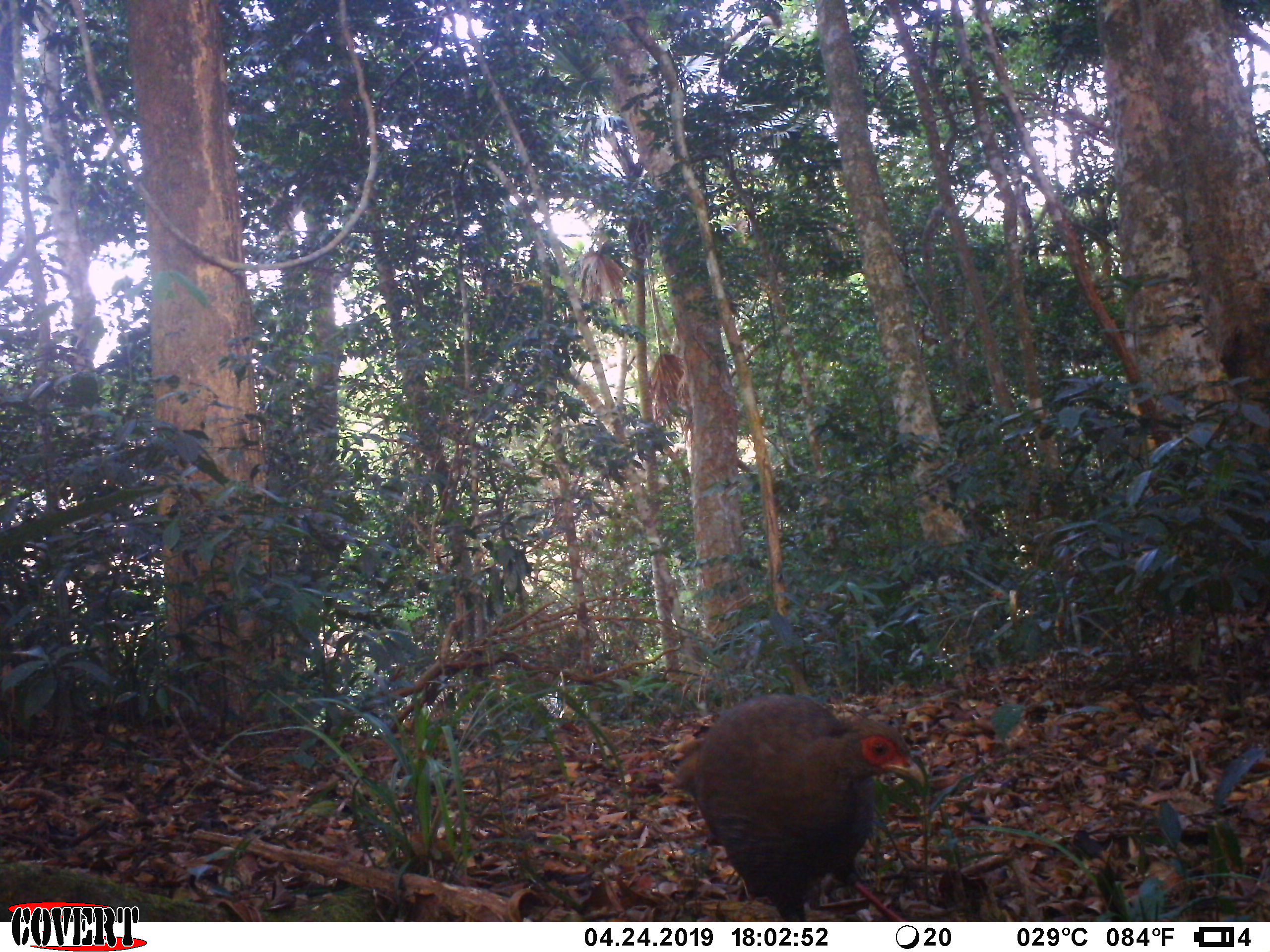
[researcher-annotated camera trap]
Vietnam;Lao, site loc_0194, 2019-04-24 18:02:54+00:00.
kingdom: Animalia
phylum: Chordata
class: Aves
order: Galliformes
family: Phasianidae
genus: Lophura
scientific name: Lophura nycthemera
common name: silver pheasant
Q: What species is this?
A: Silver pheasant (Lophura nycthemera).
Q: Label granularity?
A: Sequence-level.